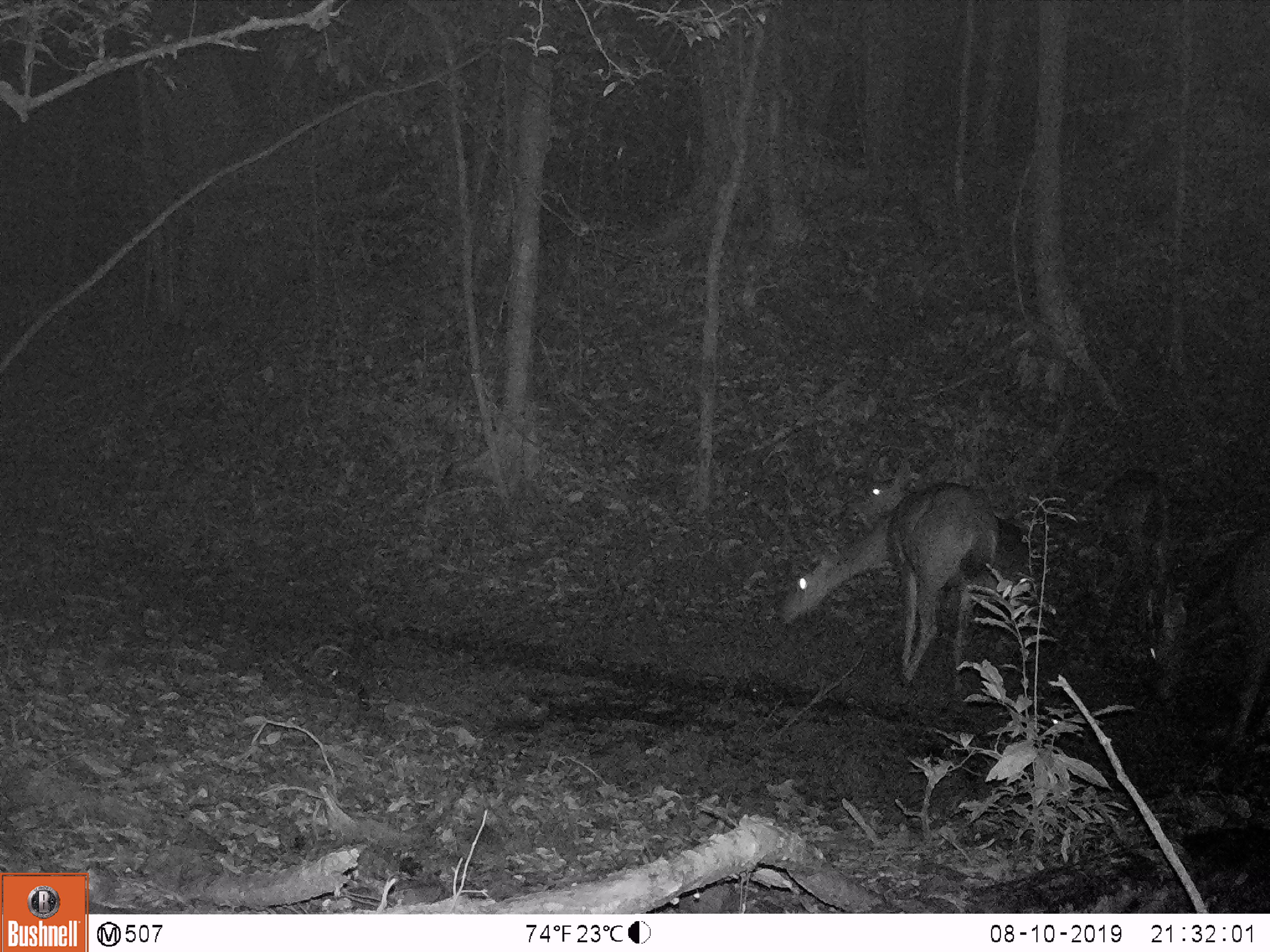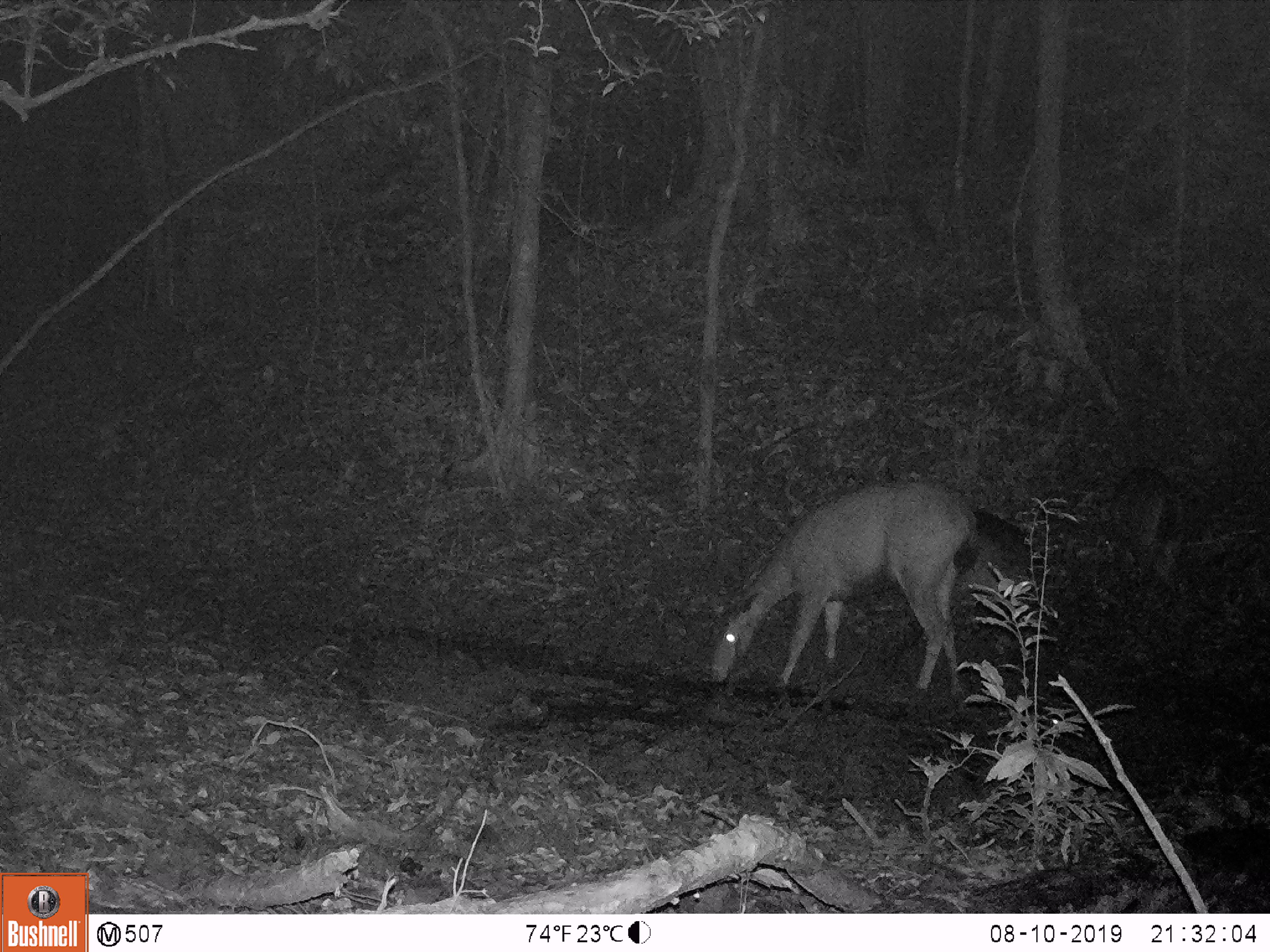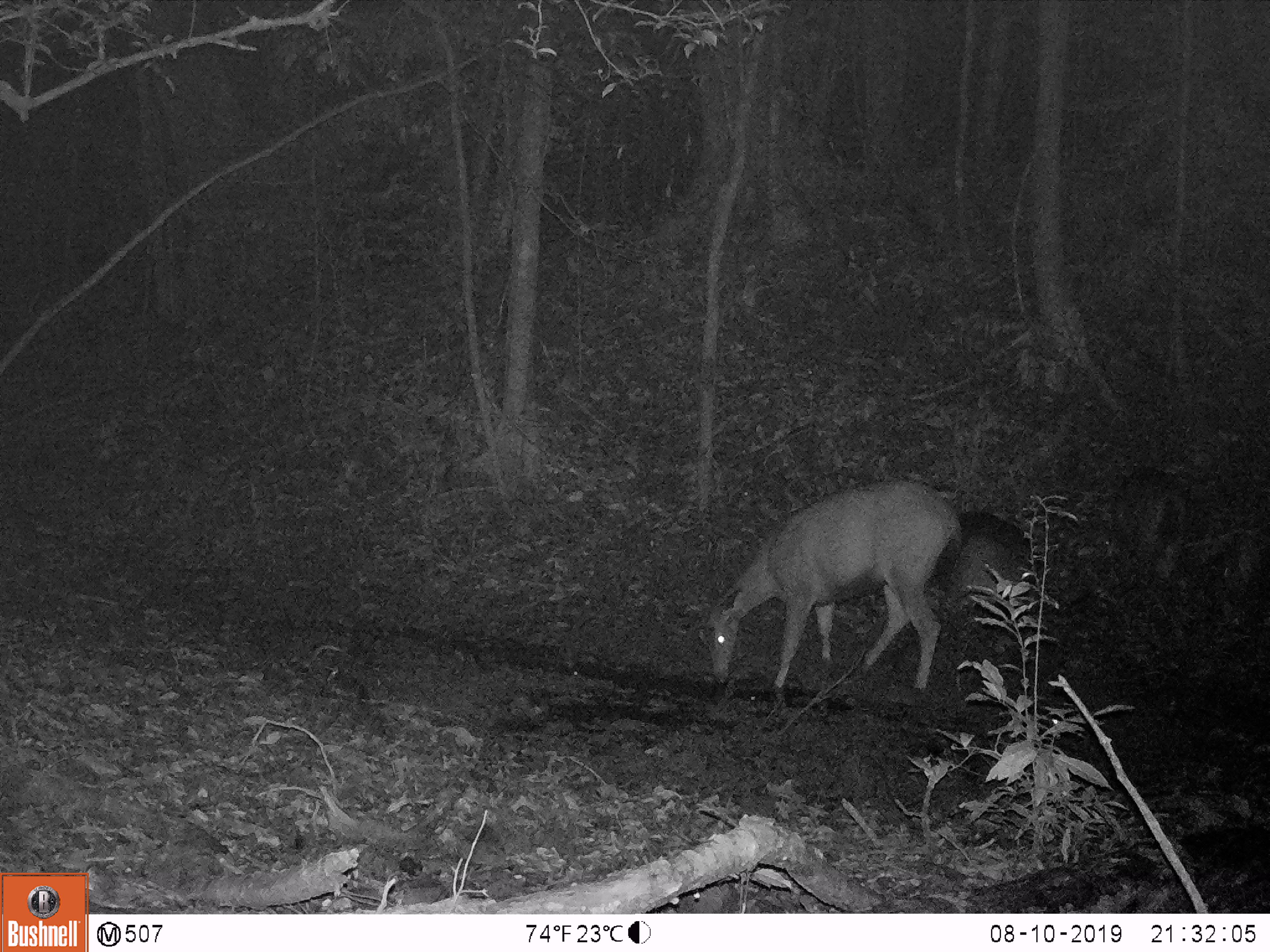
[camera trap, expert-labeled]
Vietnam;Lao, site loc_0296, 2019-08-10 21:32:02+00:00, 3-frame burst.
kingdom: Animalia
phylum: Chordata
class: Mammalia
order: Artiodactyla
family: Cervidae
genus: Rusa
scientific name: Rusa unicolor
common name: sambar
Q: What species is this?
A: Sambar (Rusa unicolor).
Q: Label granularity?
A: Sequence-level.